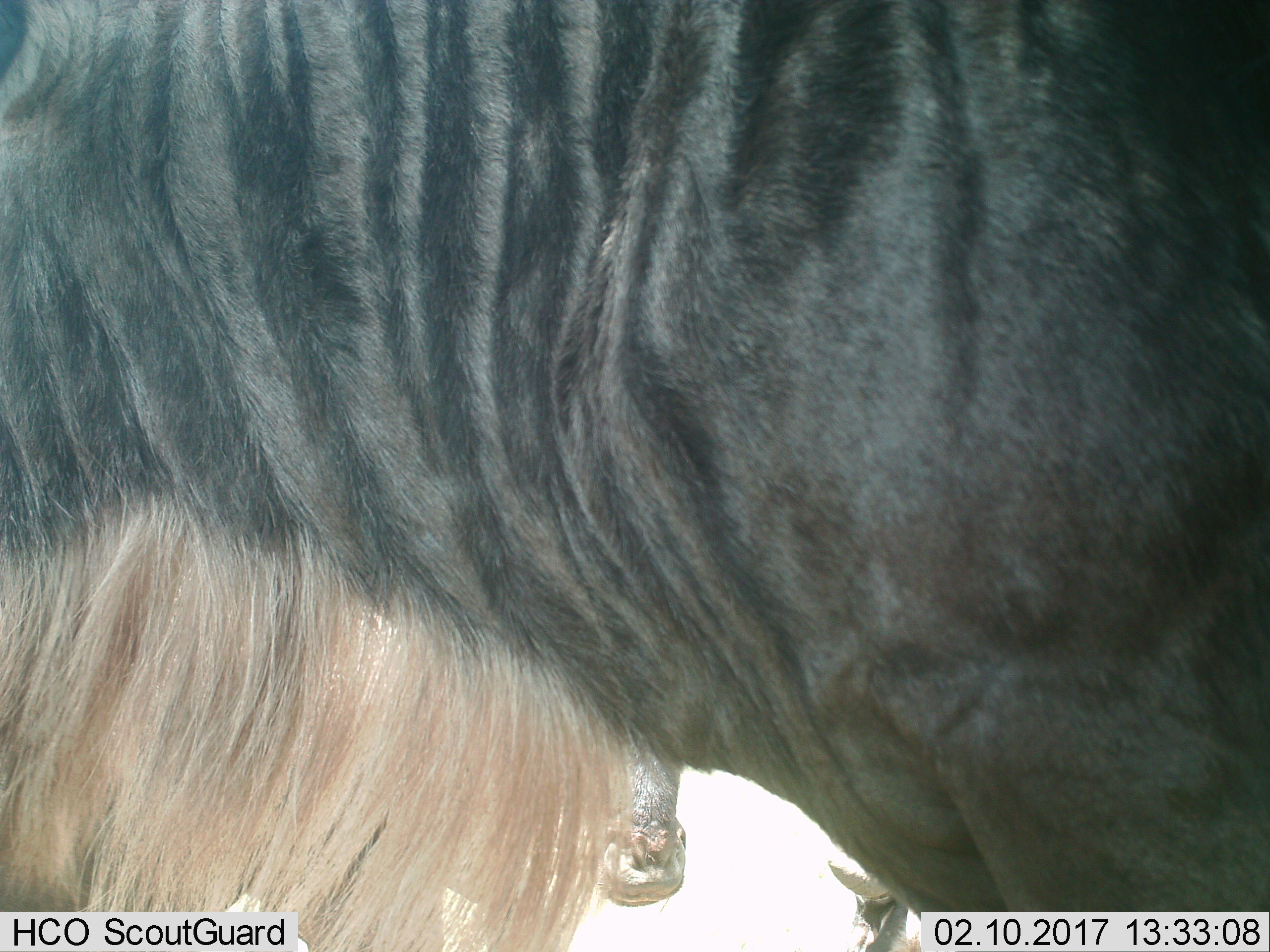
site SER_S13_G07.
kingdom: Animalia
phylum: Chordata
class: Mammalia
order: Artiodactyla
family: Bovidae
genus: Connochaetes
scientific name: Connochaetes taurinus taurinus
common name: blue wildebeest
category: wildebeestblue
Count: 2.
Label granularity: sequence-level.